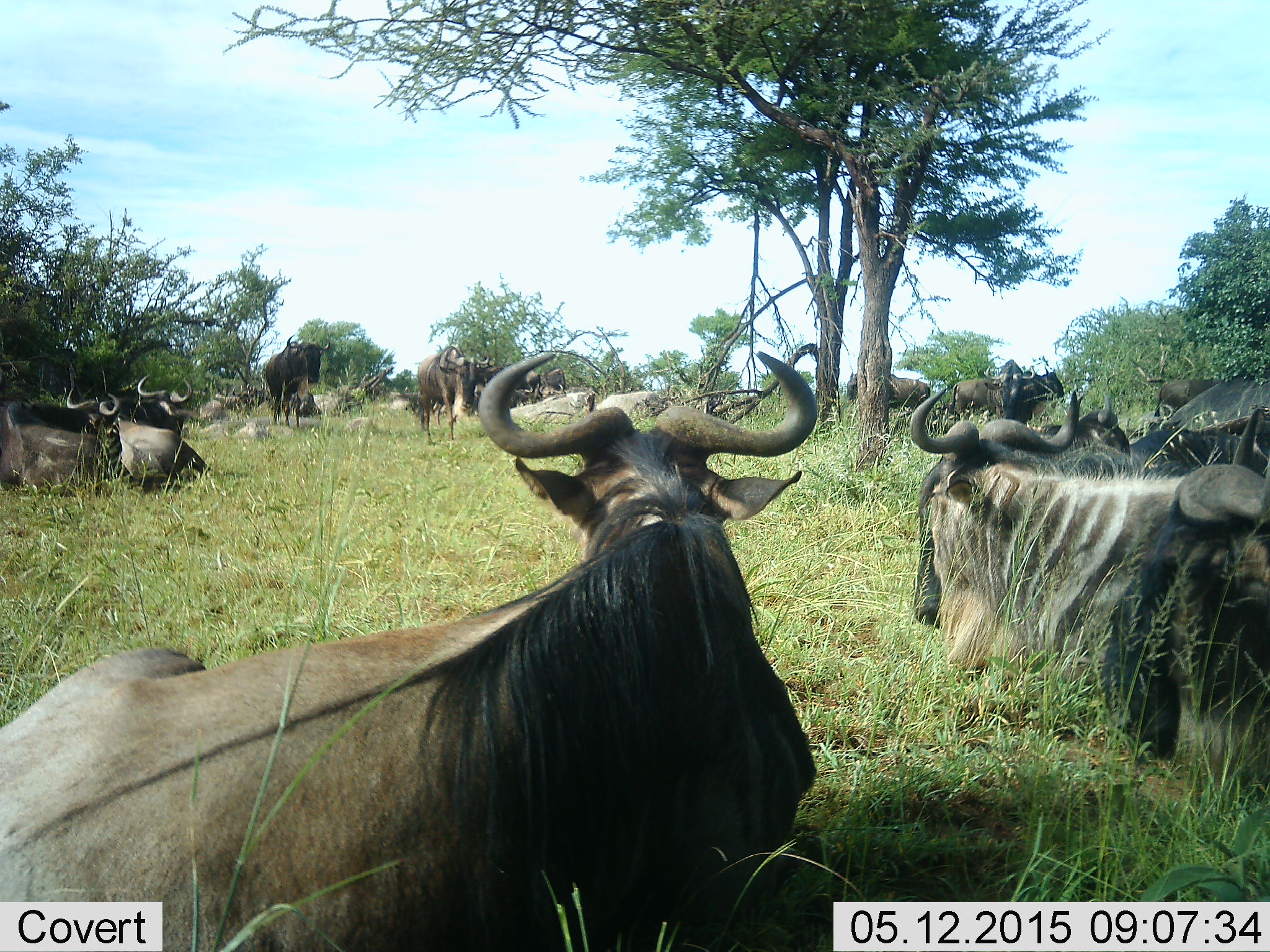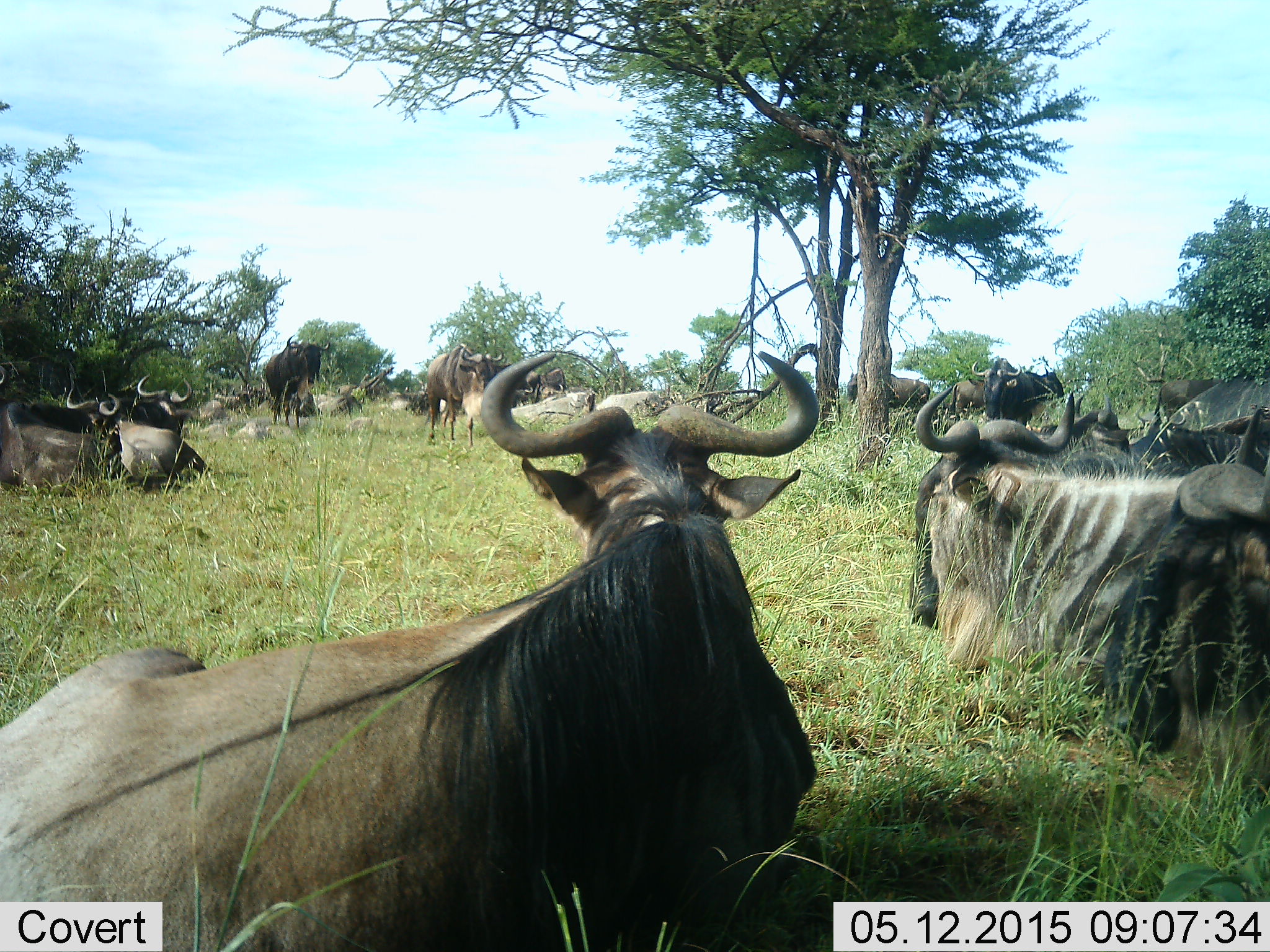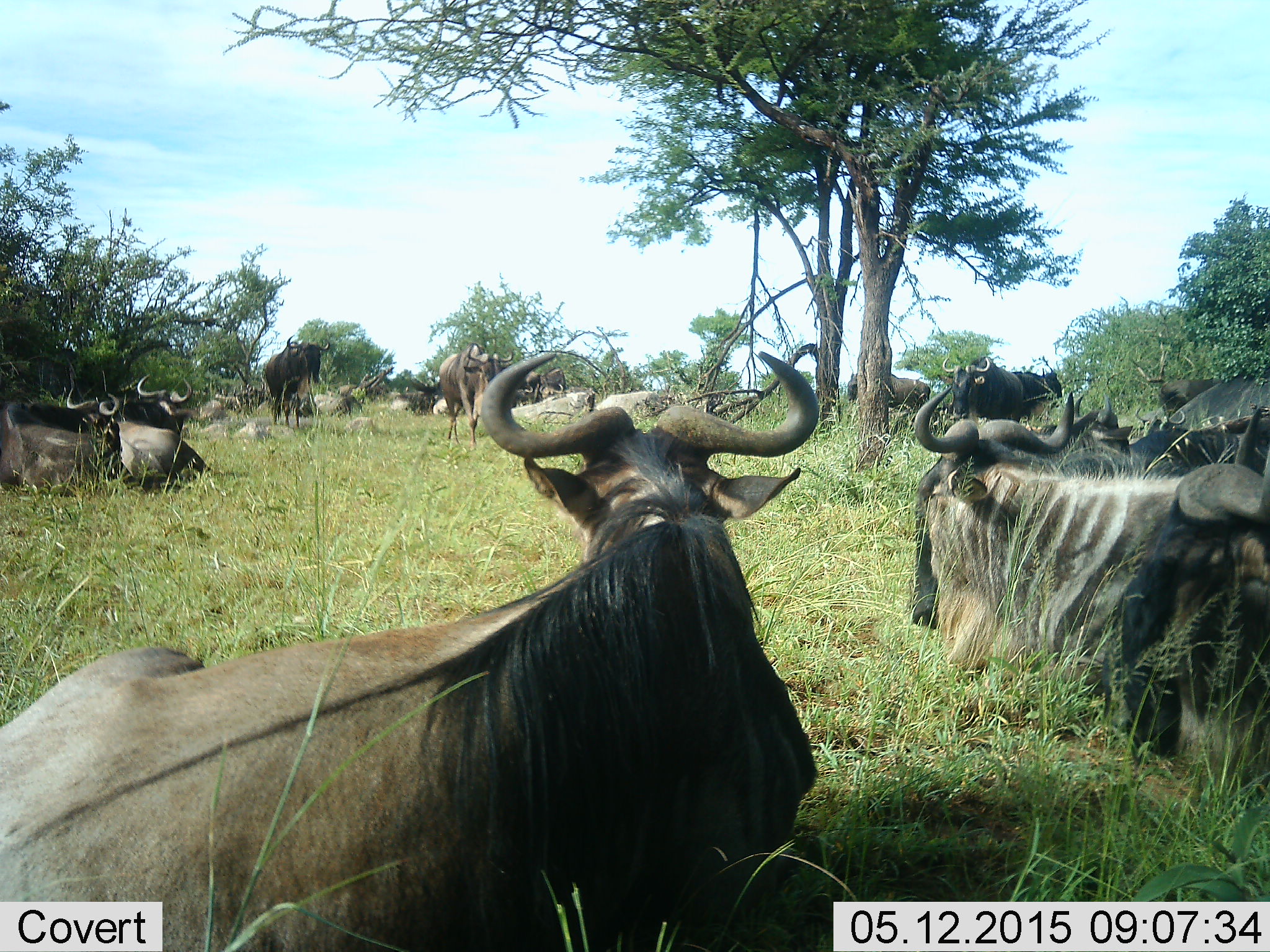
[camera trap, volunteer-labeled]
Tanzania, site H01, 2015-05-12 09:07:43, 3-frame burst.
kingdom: Animalia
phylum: Chordata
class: Mammalia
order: Artiodactyla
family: Bovidae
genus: Connochaetes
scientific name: Connochaetes taurinus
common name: blue wildebeest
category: wildebeest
Wildebeest (blue wildebeest) (Connochaetes taurinus), count 11-50. Behavior (volunteer vote fractions): standing 50%, resting 100%, moving 30%, interacting 0%. Young present (vote fraction): 0%. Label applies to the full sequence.